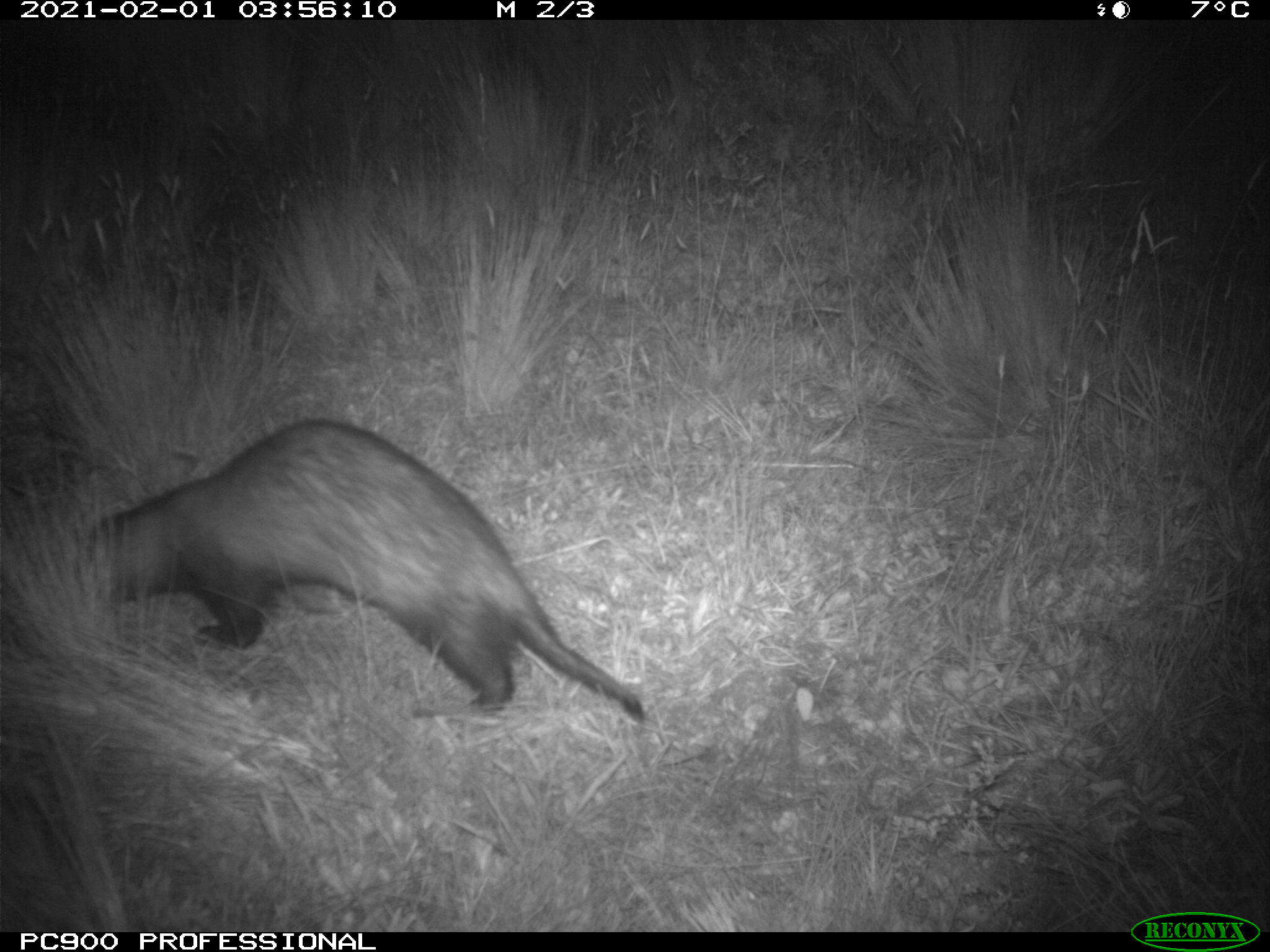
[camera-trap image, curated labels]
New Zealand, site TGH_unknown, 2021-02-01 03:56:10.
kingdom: Animalia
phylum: Chordata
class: Mammalia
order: Carnivora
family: Mustelidae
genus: Mustela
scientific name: Mustela furo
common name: ferret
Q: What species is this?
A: Ferret (Mustela furo).